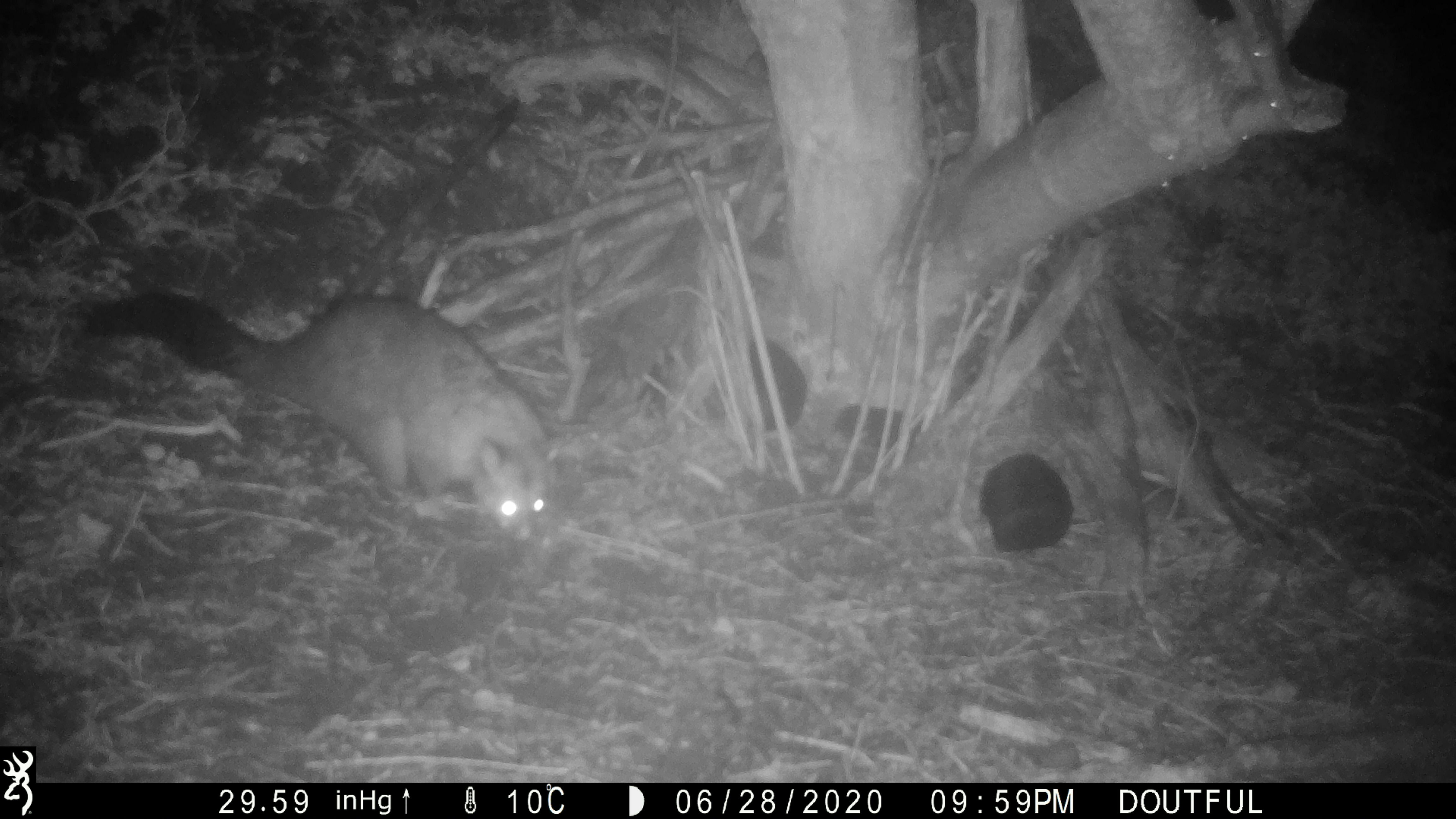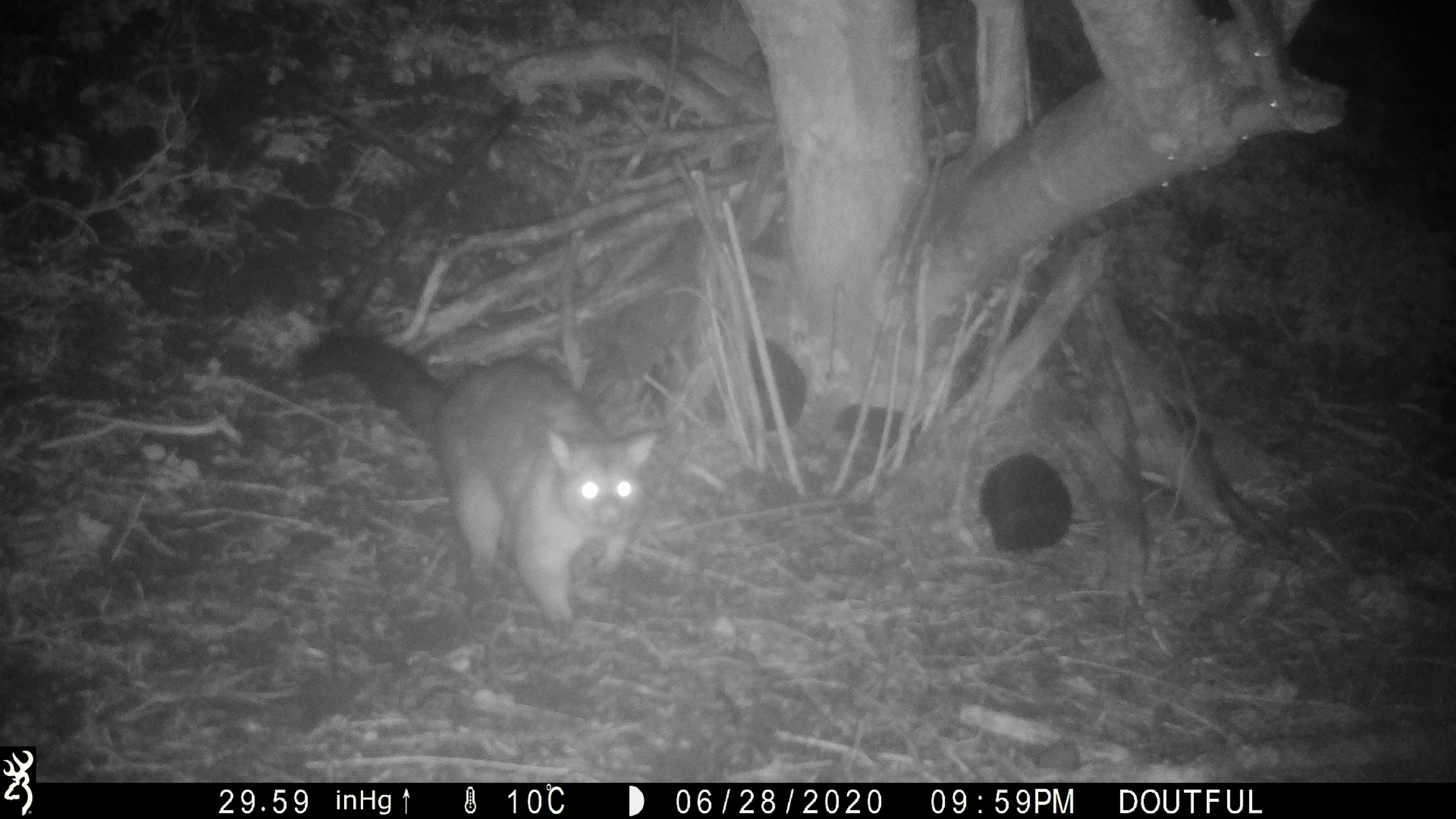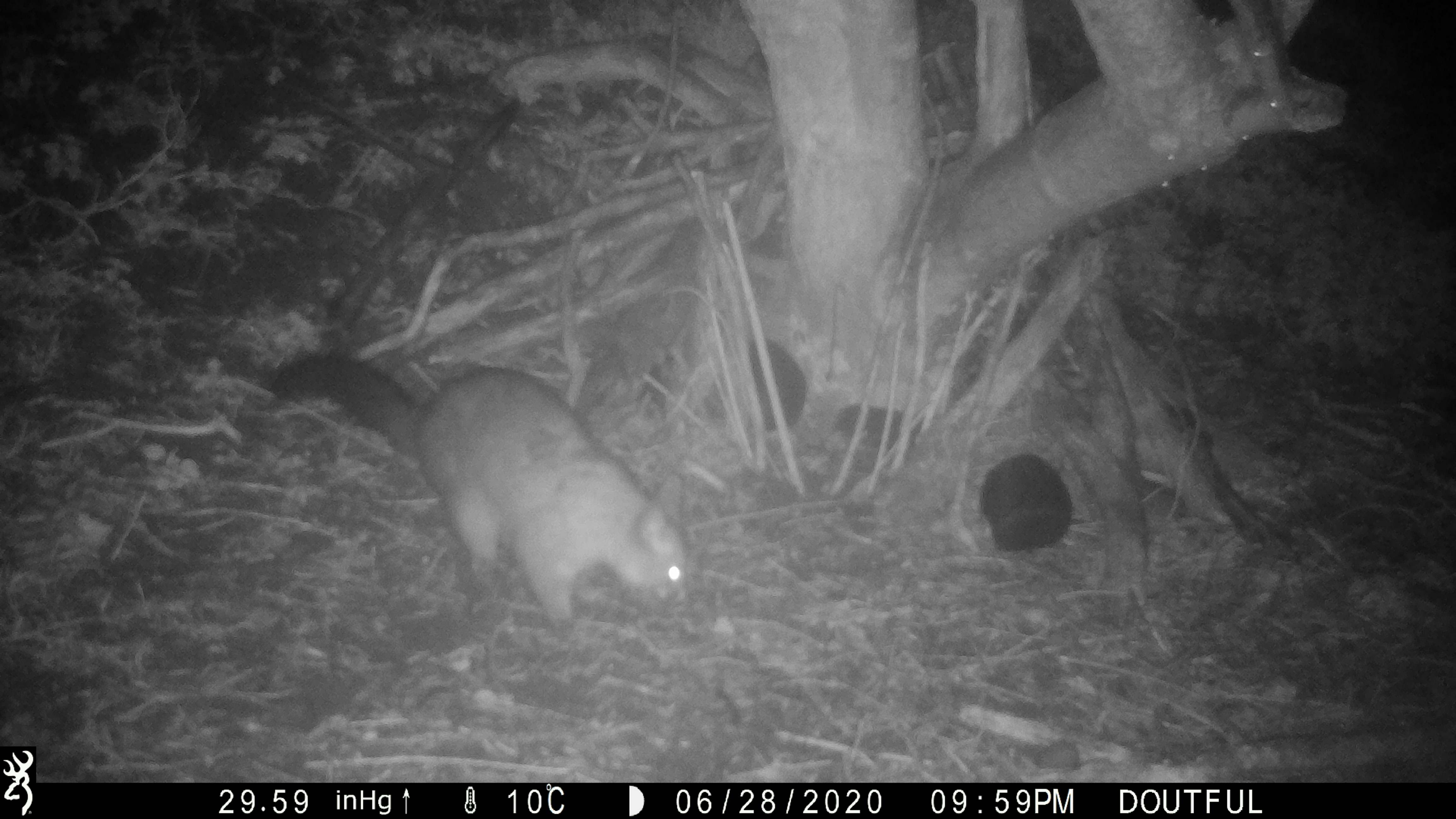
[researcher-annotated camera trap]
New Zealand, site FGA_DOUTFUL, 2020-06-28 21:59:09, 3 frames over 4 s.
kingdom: Animalia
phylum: Chordata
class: Mammalia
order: Diprotodontia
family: Phalangeridae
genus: Trichosurus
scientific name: Trichosurus vulpecula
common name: common brushtail possum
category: possum